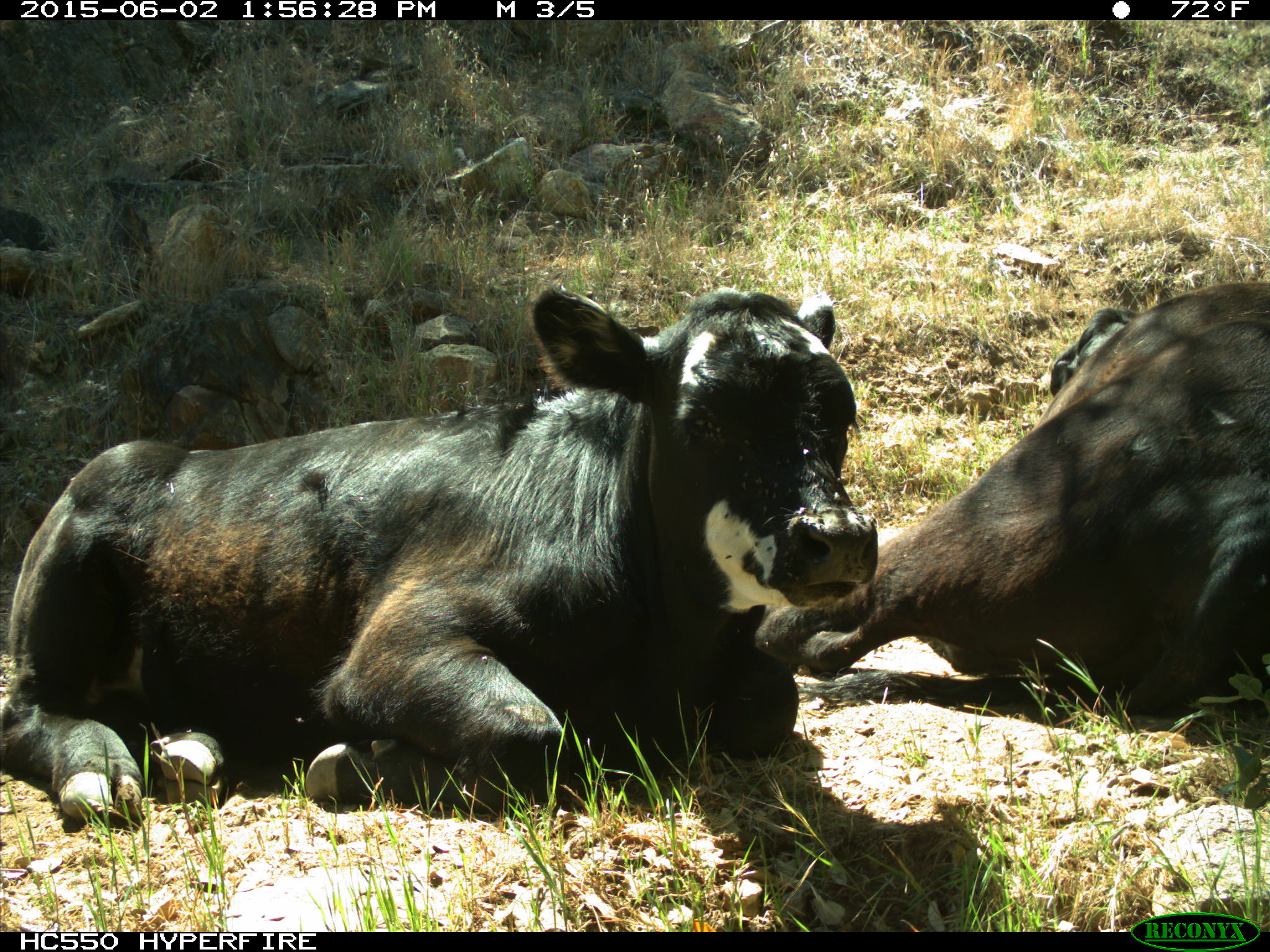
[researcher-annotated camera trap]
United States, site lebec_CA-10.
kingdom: Animalia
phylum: Chordata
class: Mammalia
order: Artiodactyla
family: Bovidae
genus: Bos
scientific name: Bos taurus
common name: domestic cow